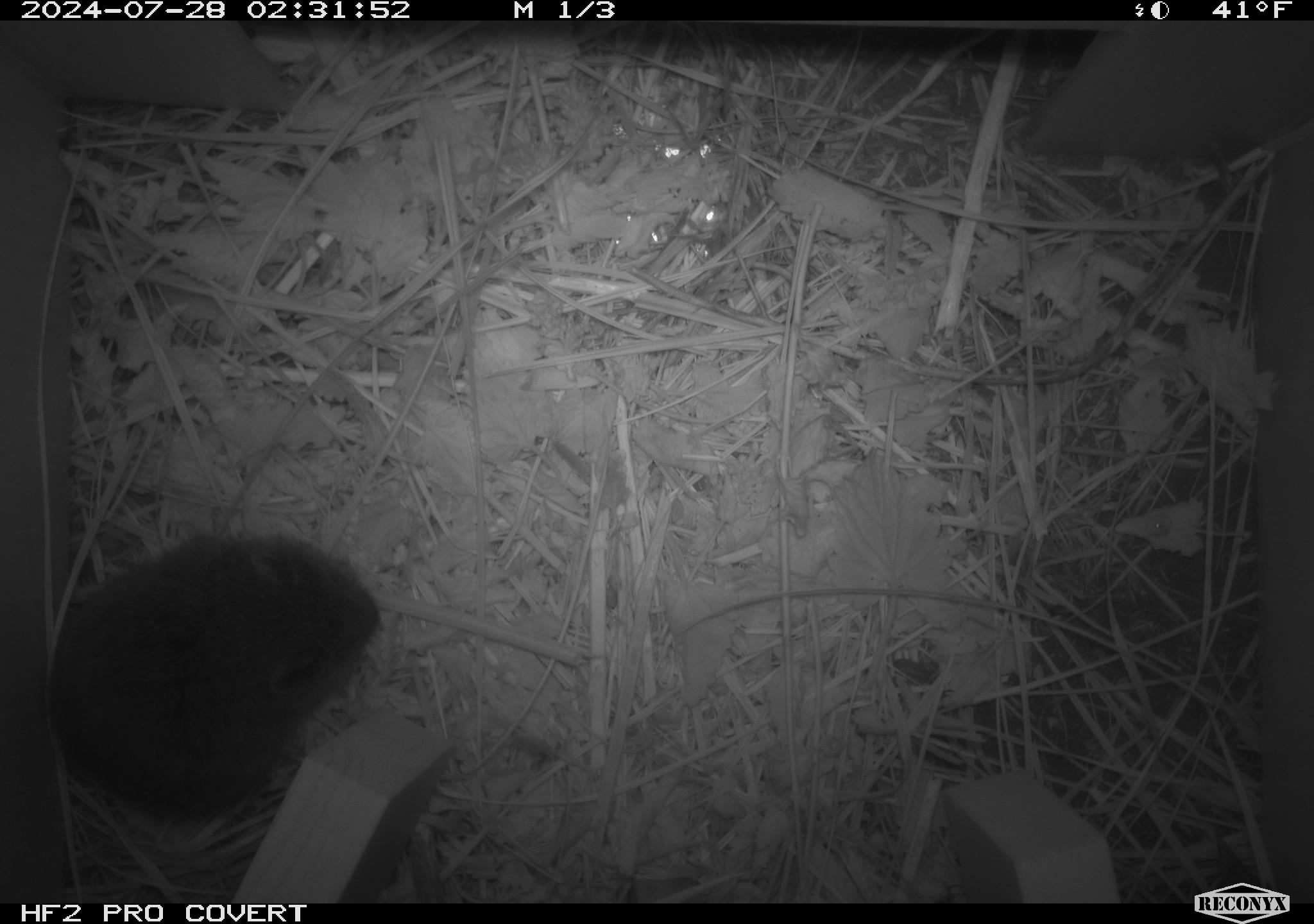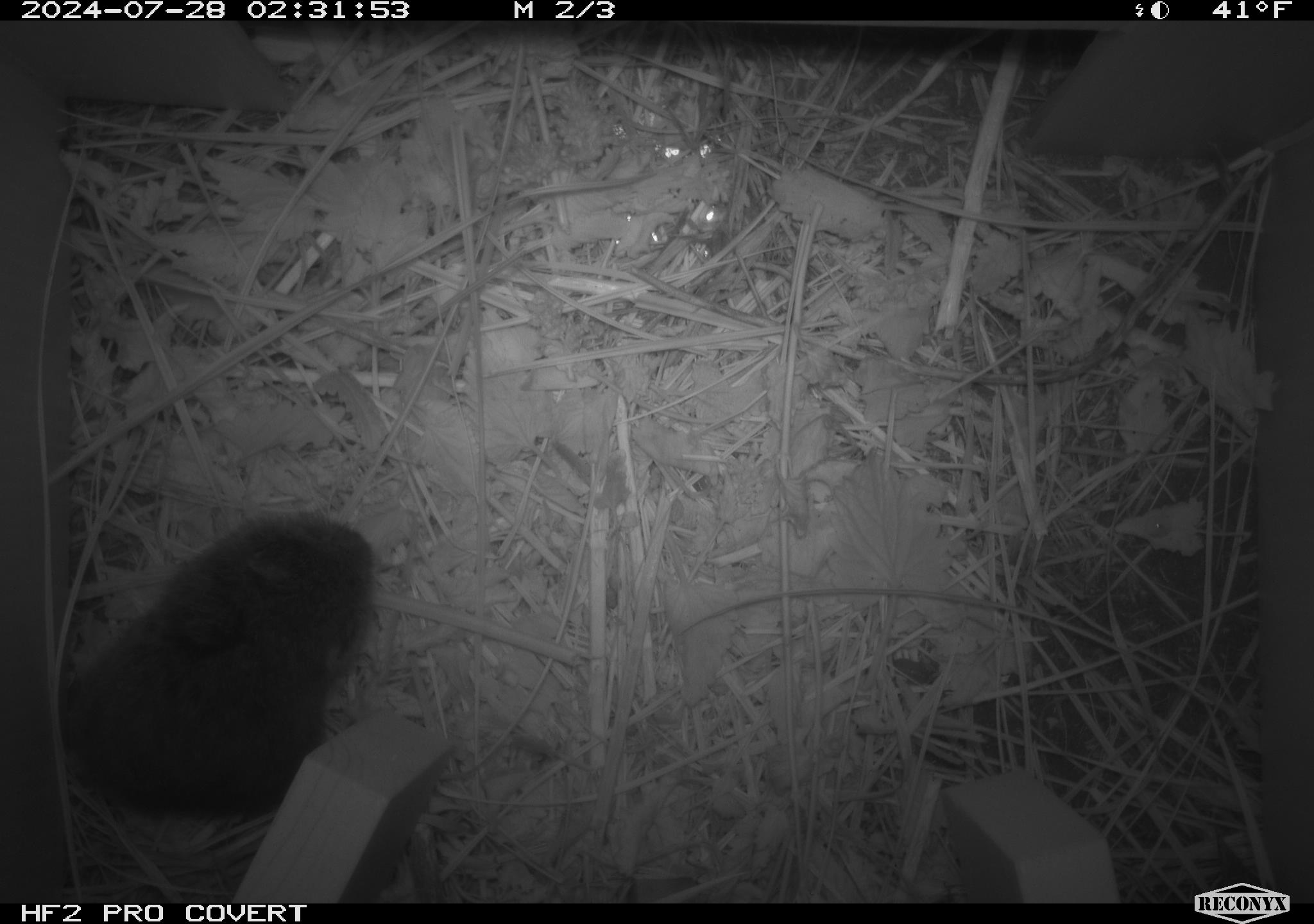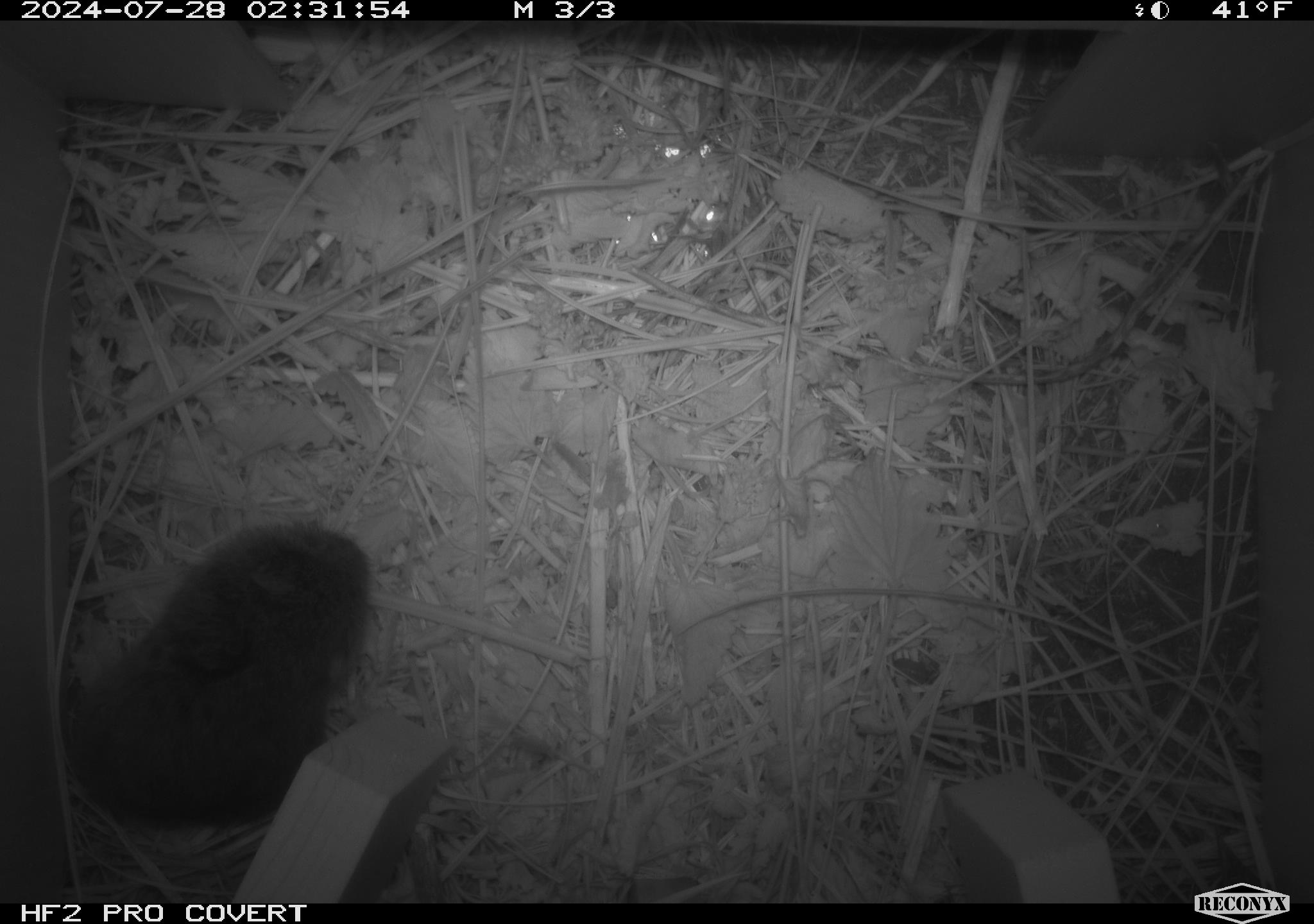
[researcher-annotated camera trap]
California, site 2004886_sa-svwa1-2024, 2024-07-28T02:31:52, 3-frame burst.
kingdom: Animalia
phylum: Chordata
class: Mammalia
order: Rodentia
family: Cricetidae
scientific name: Arvicolinae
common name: voles, lemmings, and muskrats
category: arvicolinae subfamily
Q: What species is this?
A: Arvicolinae subfamily (voles, lemmings, and muskrats) (Arvicolinae).